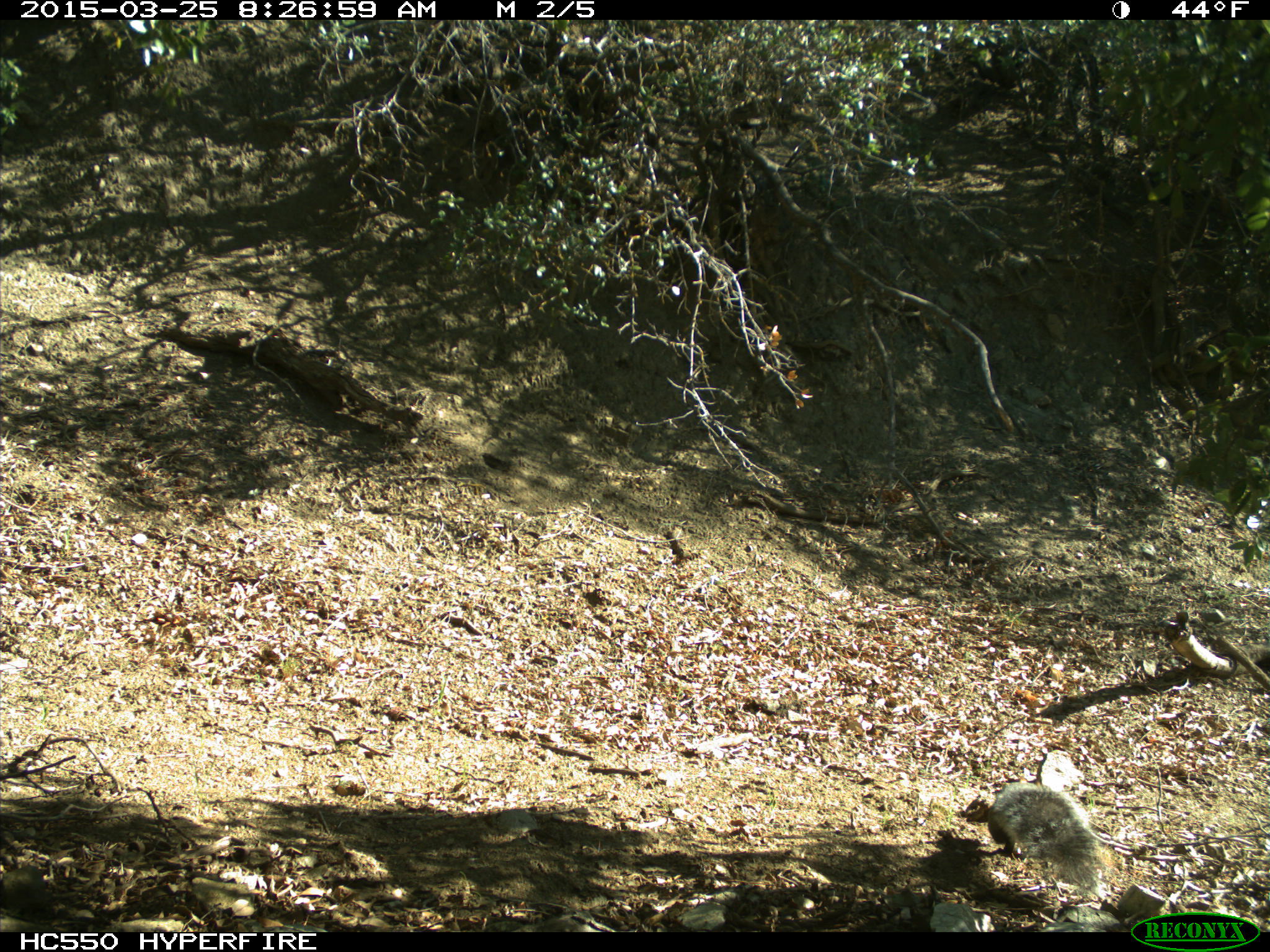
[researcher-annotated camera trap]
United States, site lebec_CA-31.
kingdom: Animalia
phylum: Chordata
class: Mammalia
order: Rodentia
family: Sciuridae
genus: Sciurus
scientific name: Sciurus carolinensis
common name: eastern gray squirrel